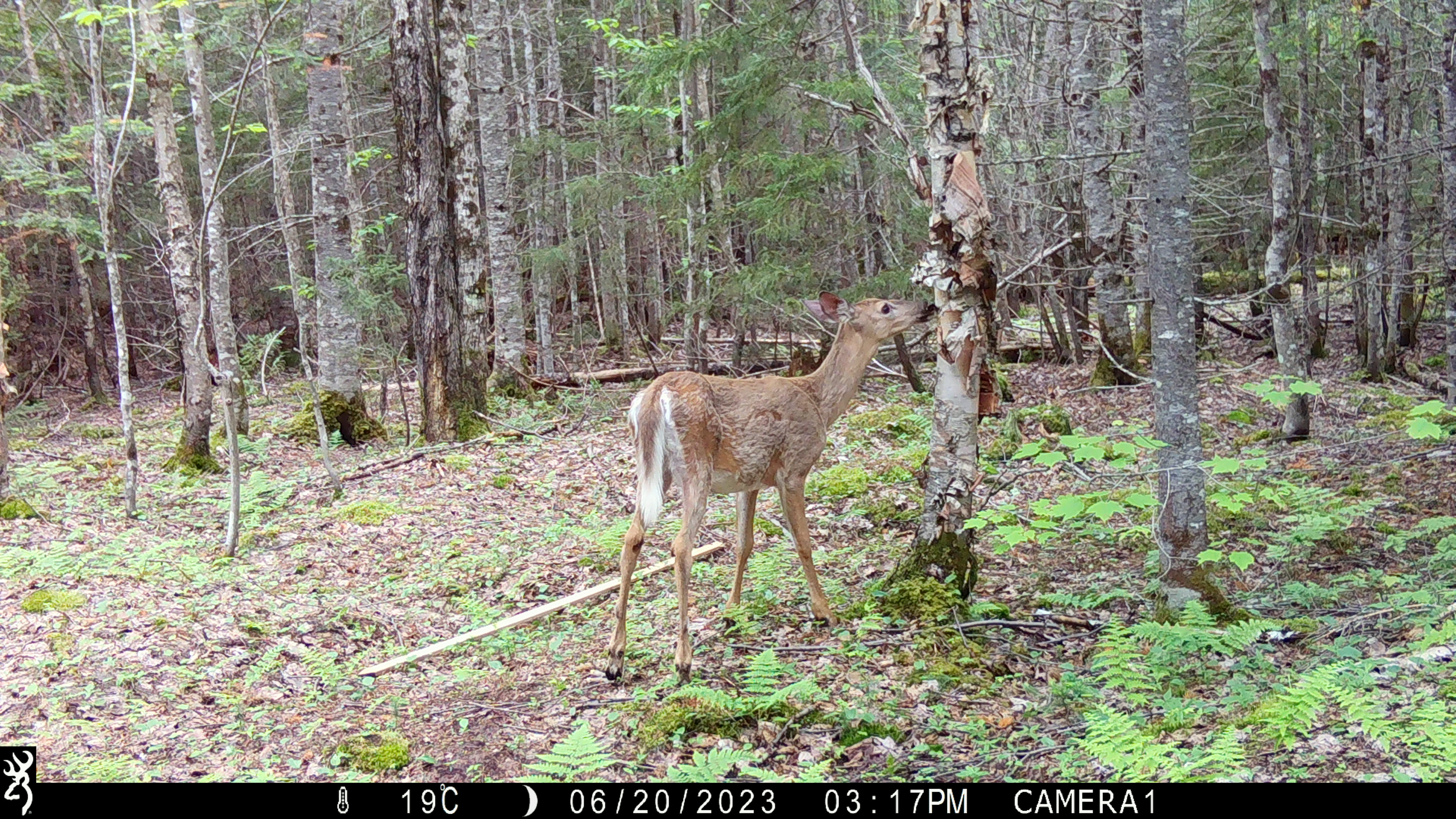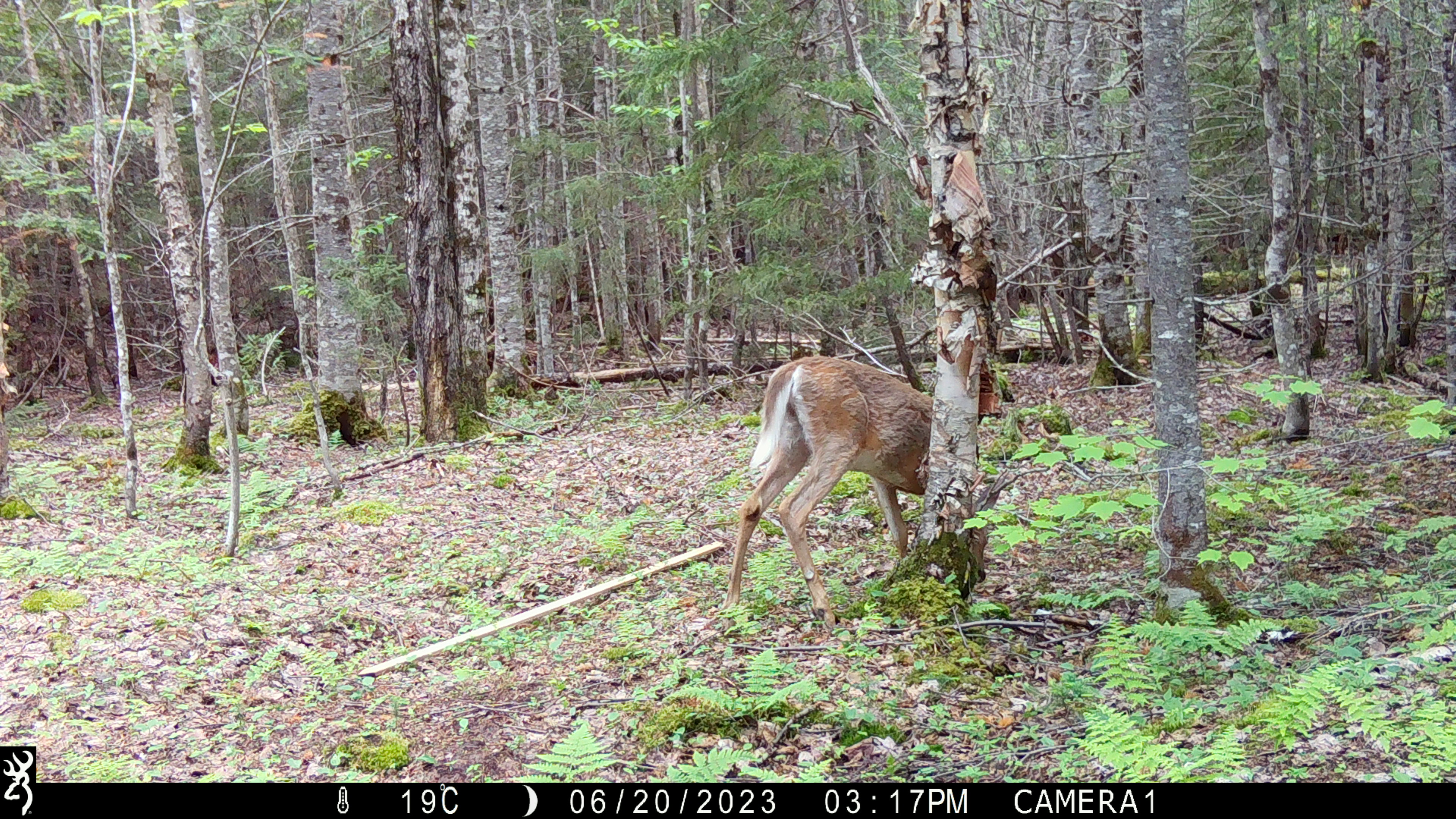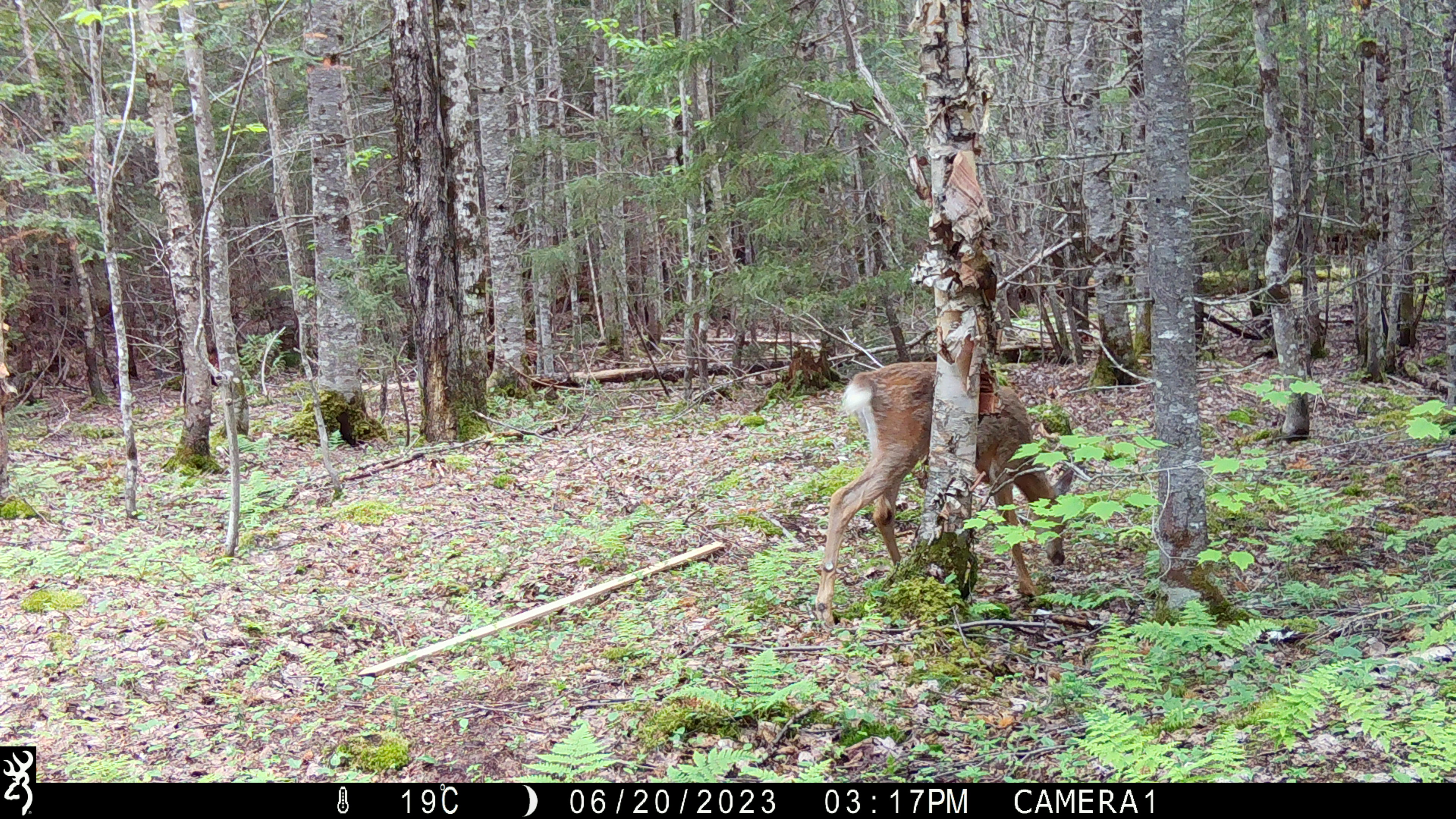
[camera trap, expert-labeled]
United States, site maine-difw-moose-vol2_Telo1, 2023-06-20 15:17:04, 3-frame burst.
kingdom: Animalia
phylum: Chordata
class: Mammalia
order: Artiodactyla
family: Cervidae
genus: Odocoileus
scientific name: Odocoileus virginianus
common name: white-tailed deer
White-tailed deer (Odocoileus virginianus).